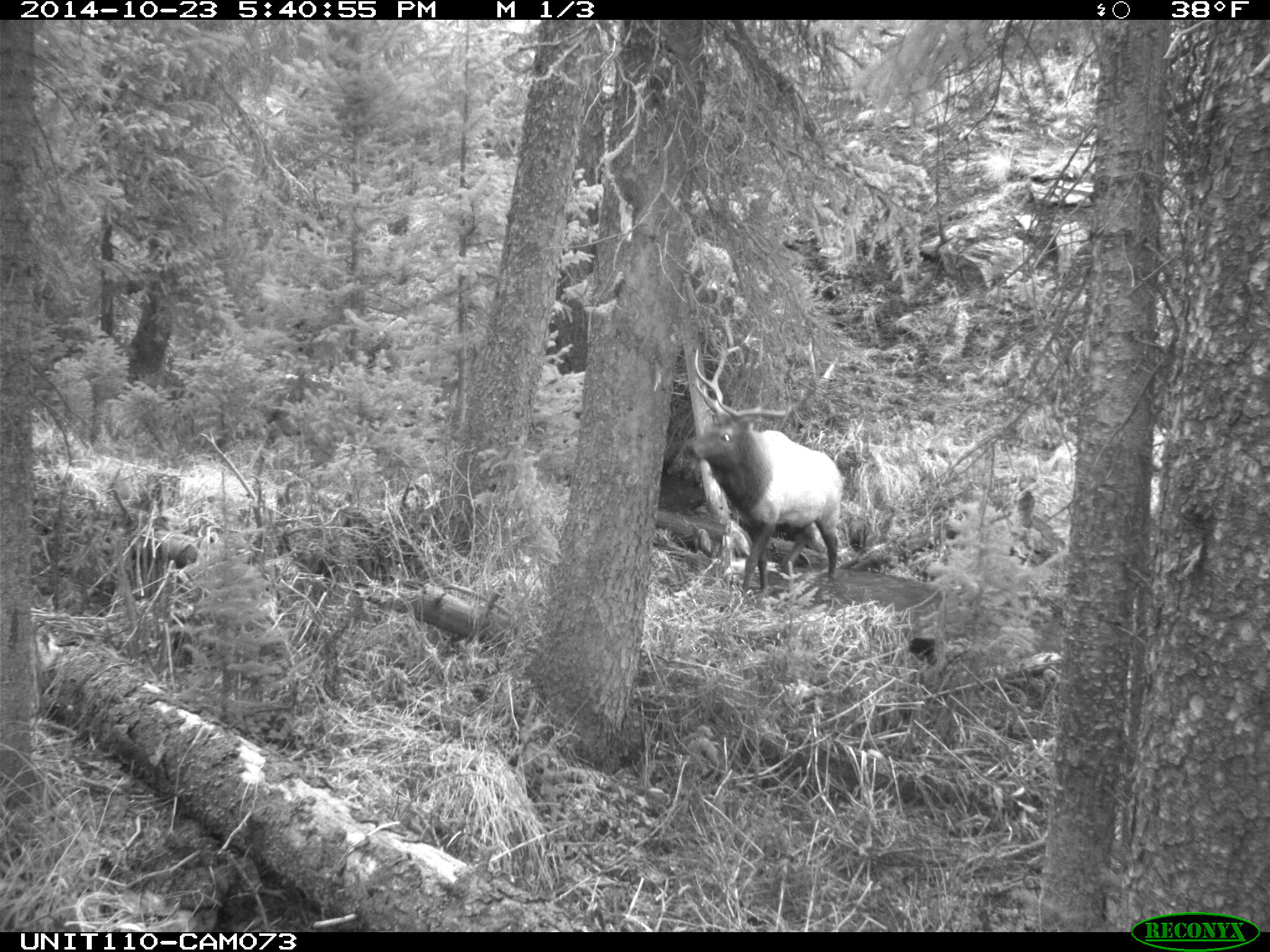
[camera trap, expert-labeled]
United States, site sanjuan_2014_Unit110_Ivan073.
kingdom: Animalia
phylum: Chordata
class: Mammalia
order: Artiodactyla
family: Cervidae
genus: Cervus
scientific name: Cervus elaphus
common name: red deer